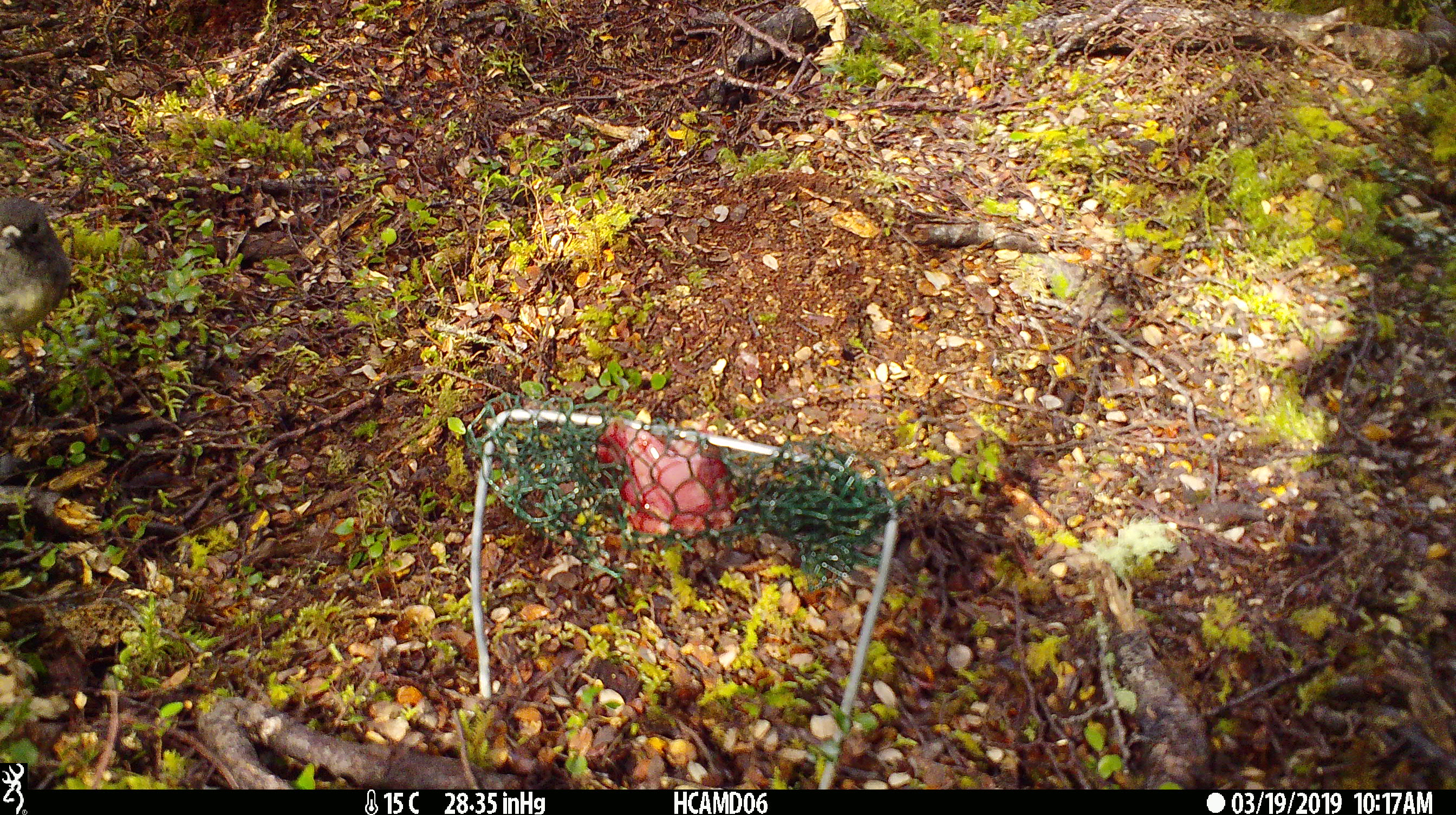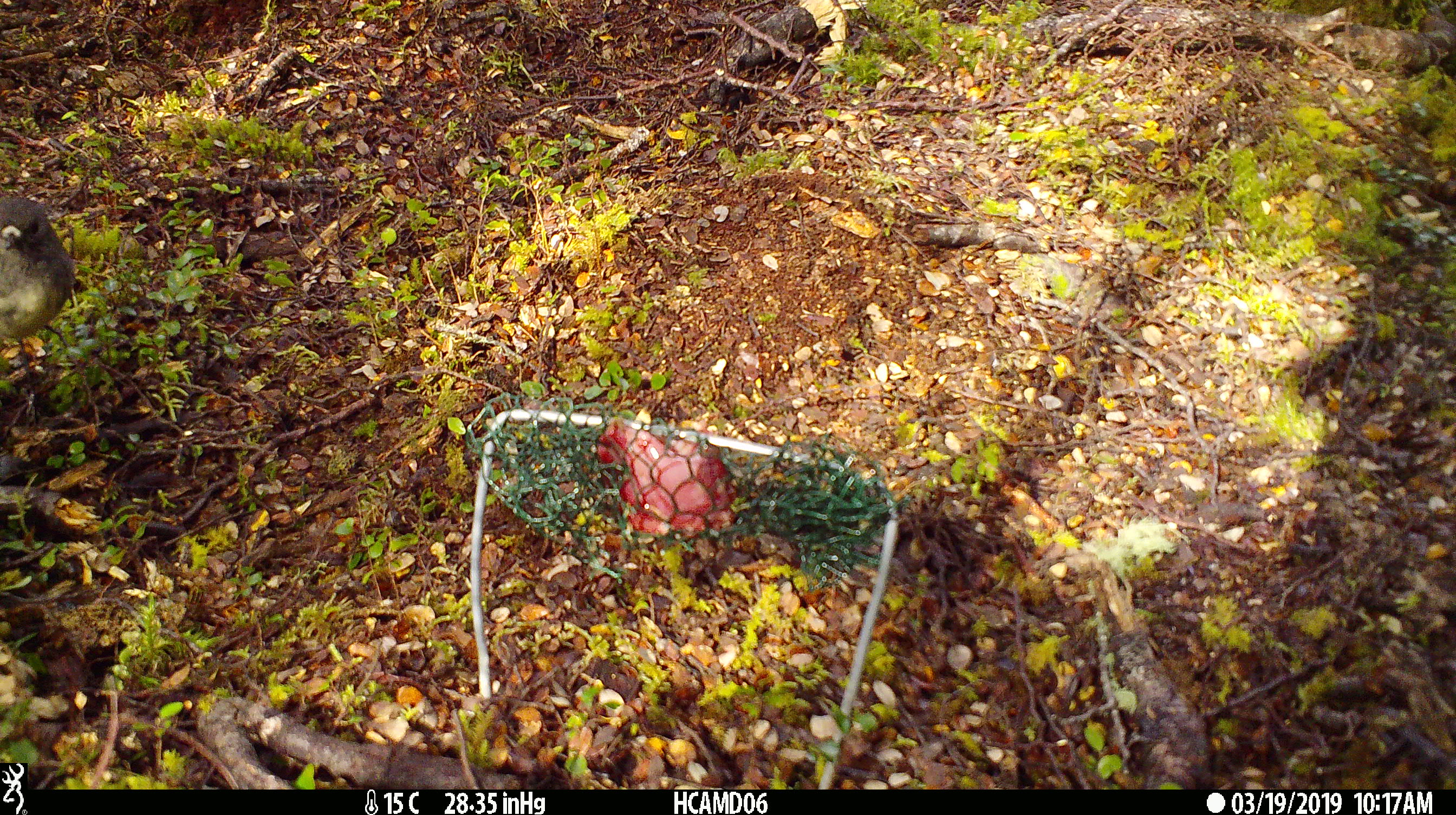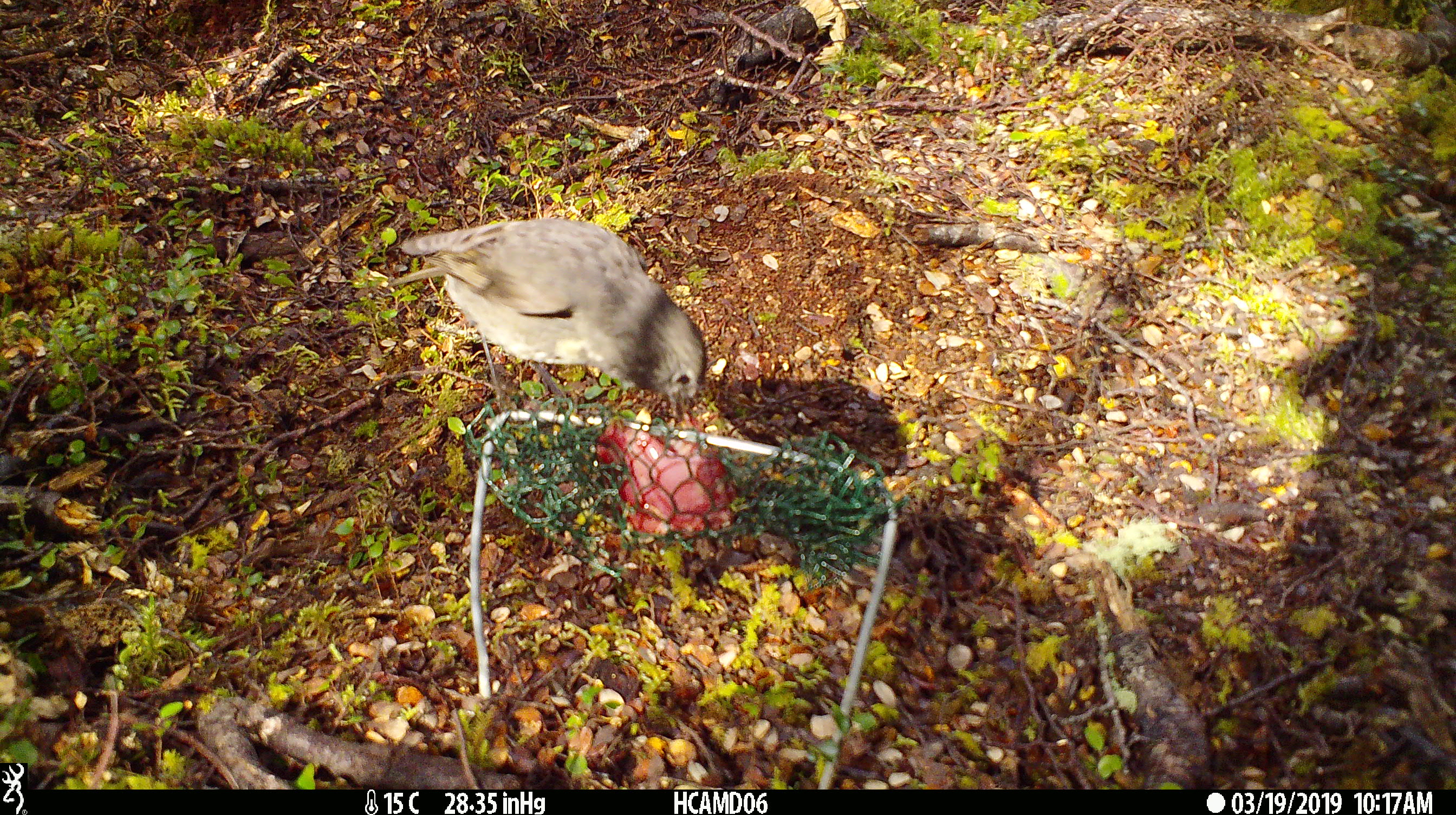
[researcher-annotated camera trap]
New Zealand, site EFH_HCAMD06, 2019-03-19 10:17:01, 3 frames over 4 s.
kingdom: Animalia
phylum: Chordata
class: Aves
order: Passeriformes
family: Petroicidae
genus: Petroica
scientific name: Petroica australis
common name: new zealand robin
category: robin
Robin (new zealand robin) (Petroica australis).